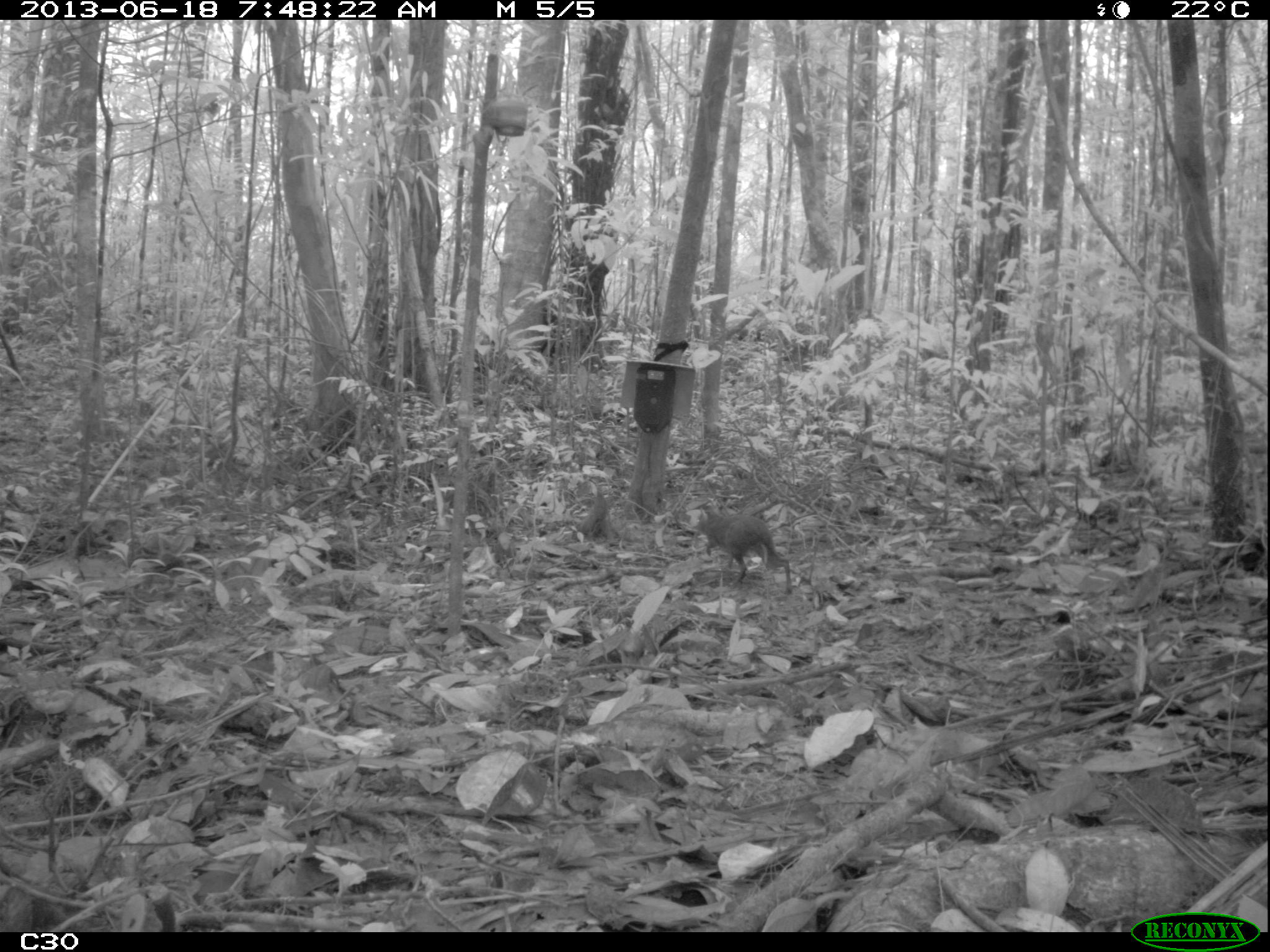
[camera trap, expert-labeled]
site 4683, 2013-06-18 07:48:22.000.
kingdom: Animalia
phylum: Chordata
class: Mammalia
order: Rodentia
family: Dasyproctidae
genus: Myoprocta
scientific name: Myoprocta pratti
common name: green acouchi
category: myoprocta pratii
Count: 1.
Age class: adult.